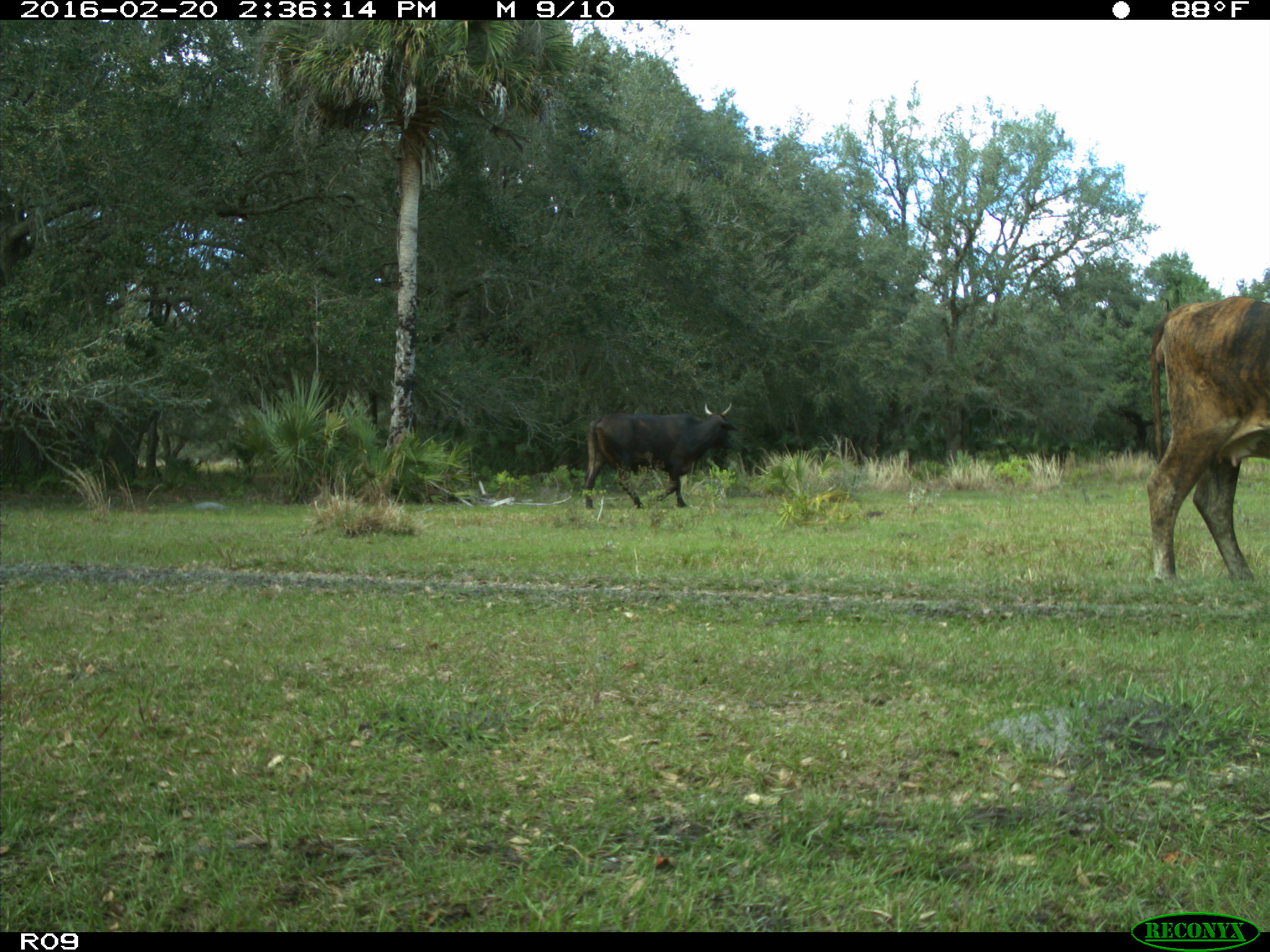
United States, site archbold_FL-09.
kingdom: Animalia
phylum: Chordata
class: Mammalia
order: Artiodactyla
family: Bovidae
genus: Bos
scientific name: Bos taurus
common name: domestic cow